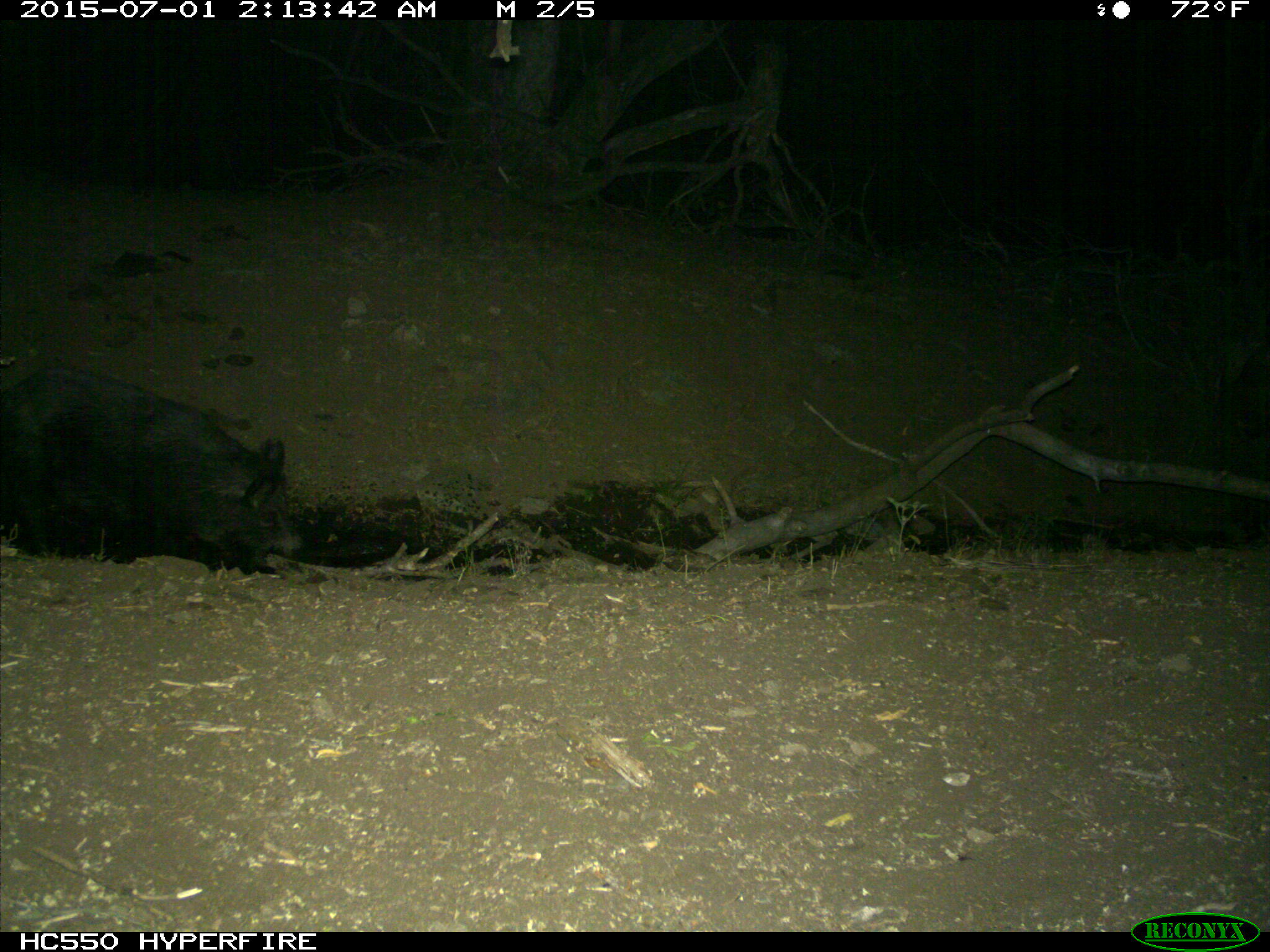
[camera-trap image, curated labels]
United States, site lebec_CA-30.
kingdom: Animalia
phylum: Chordata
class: Mammalia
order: Artiodactyla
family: Suidae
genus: Sus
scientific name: Sus scrofa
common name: wild boar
Sus scrofa (wild boar).